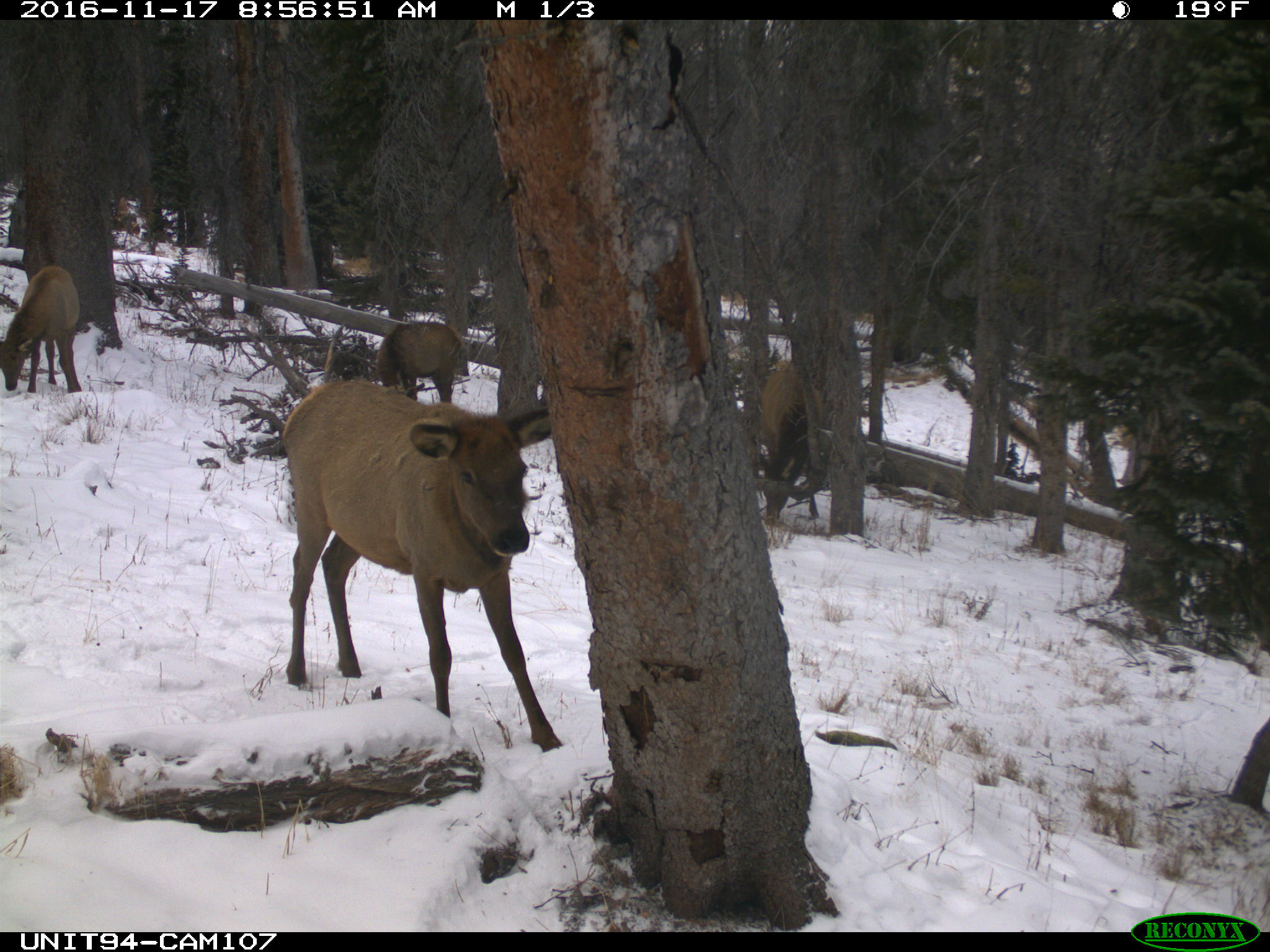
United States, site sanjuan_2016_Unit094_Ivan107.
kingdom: Animalia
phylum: Chordata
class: Mammalia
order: Artiodactyla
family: Cervidae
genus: Cervus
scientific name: Cervus elaphus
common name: red deer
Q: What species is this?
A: Cervus elaphus (red deer).